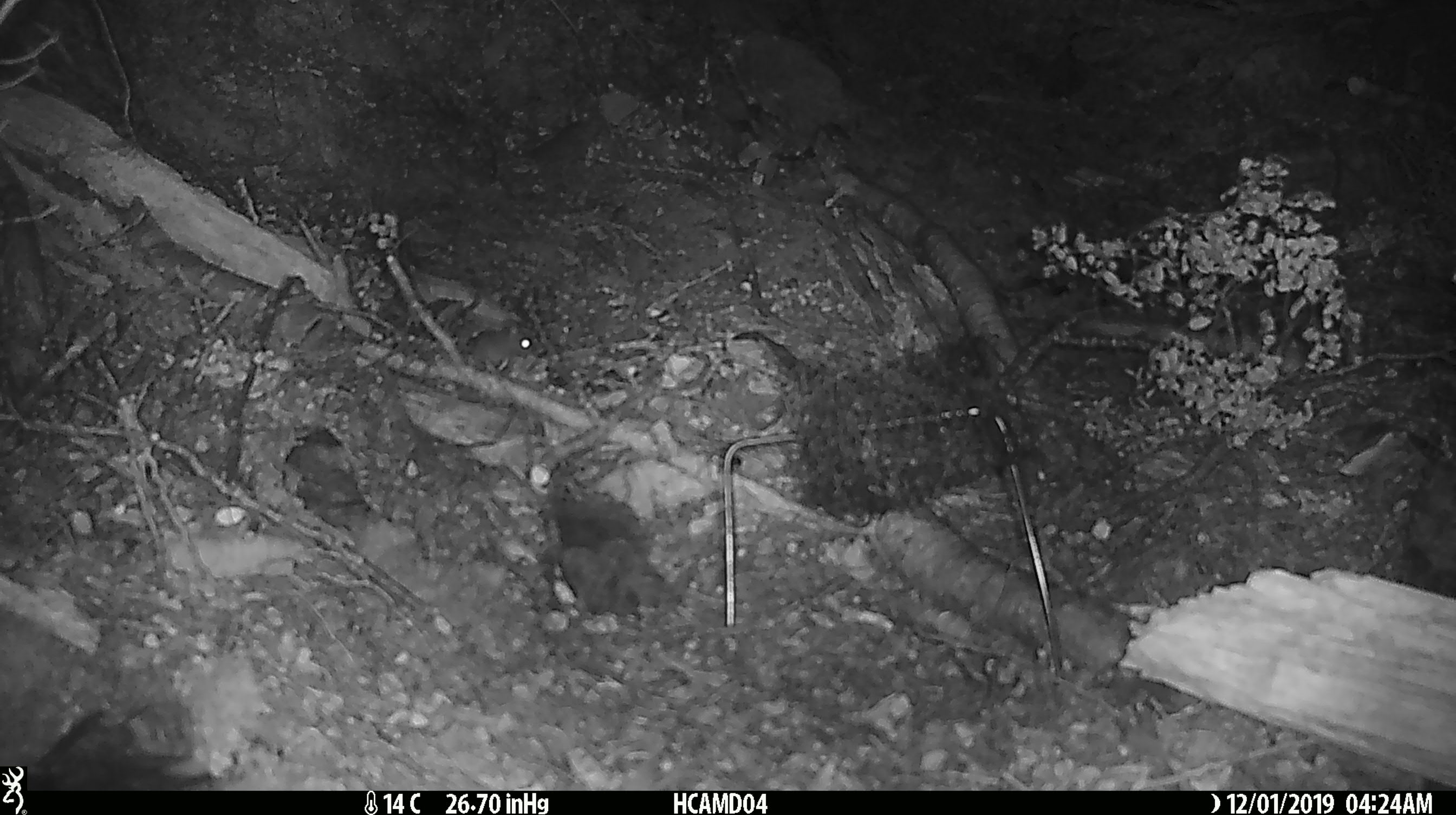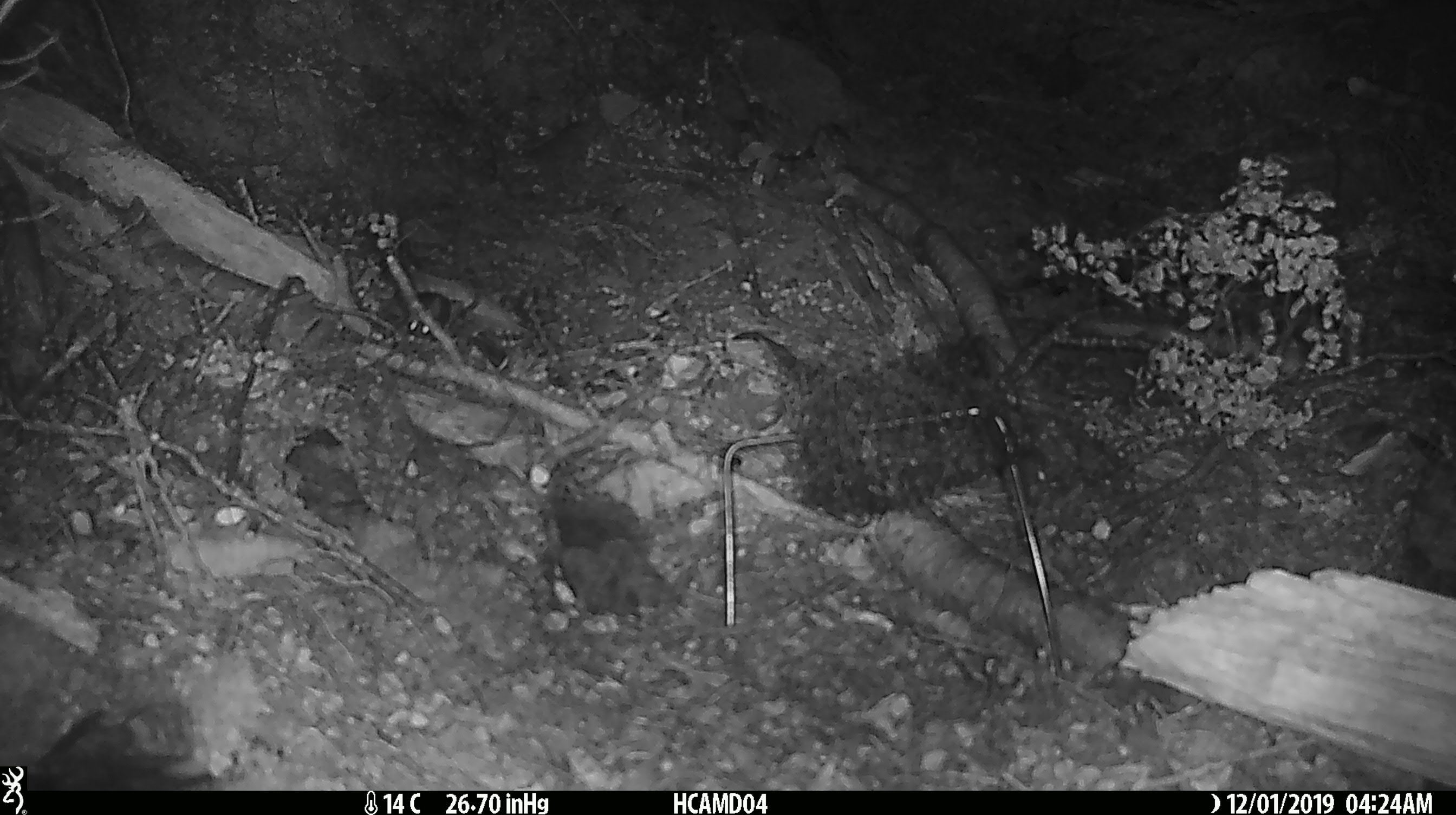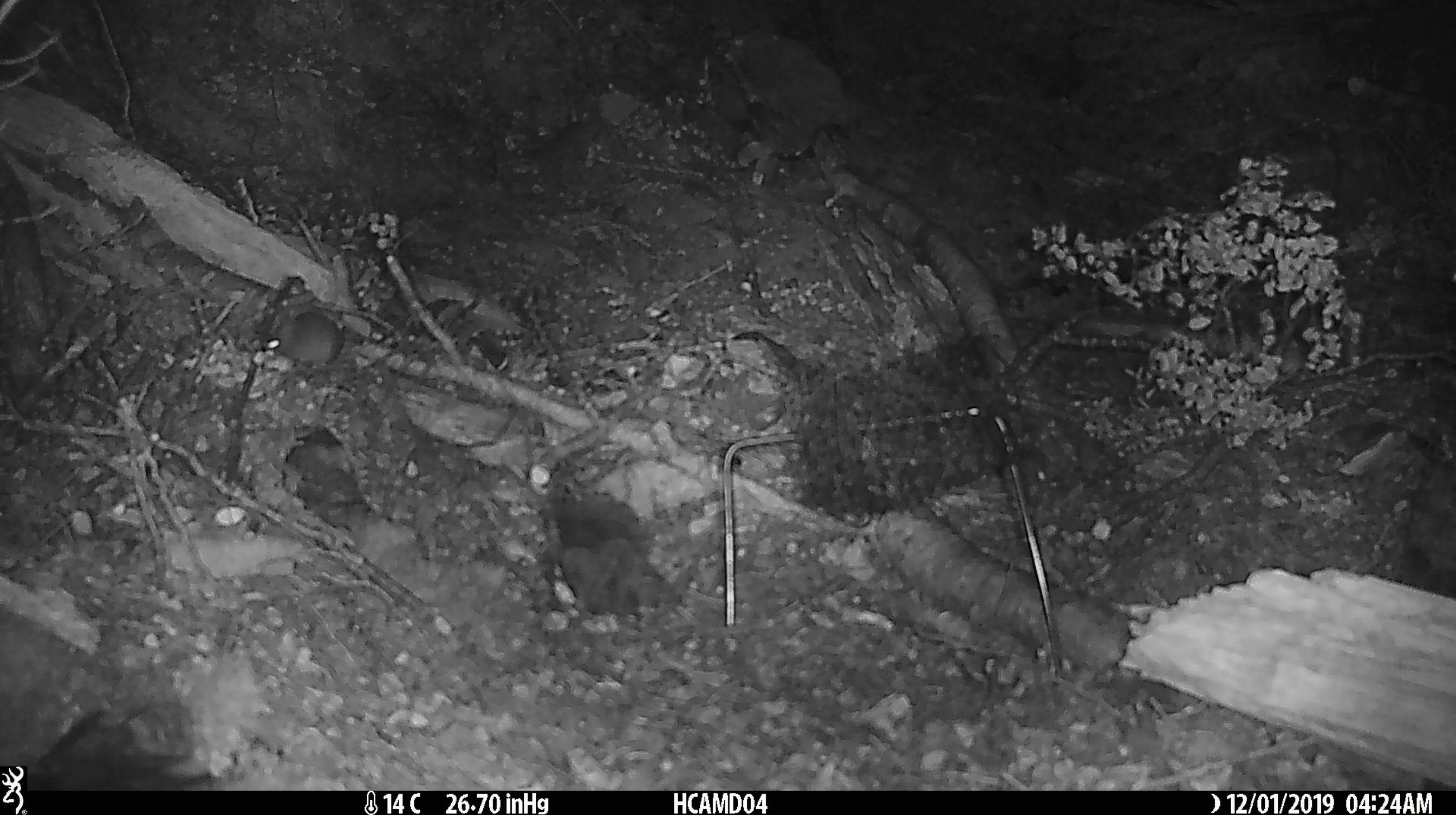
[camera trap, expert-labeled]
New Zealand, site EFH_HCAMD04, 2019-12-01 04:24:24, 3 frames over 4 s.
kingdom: Animalia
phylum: Chordata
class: Mammalia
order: Rodentia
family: Muridae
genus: Mus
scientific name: Mus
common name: mouse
Mouse (Mus).